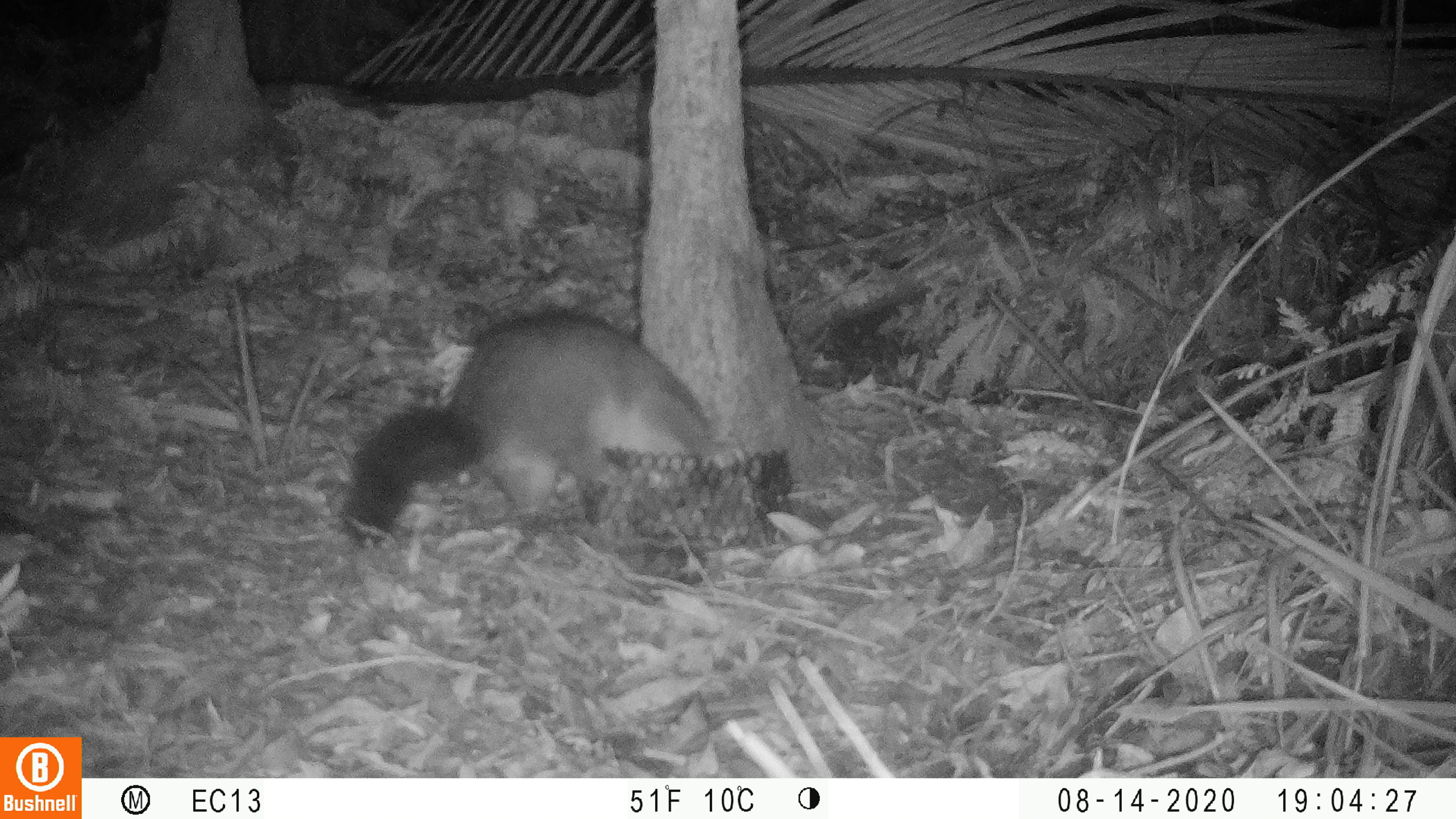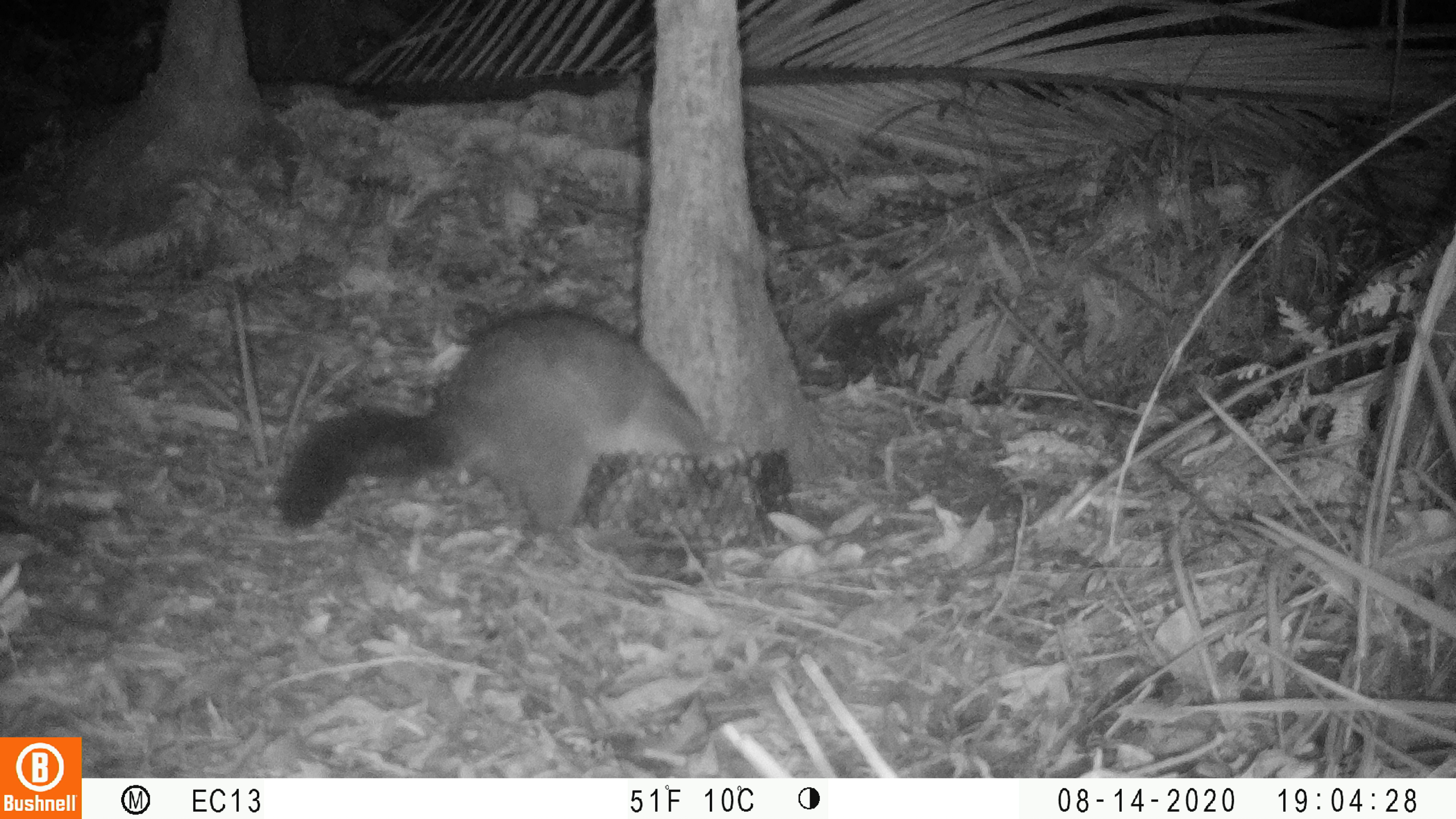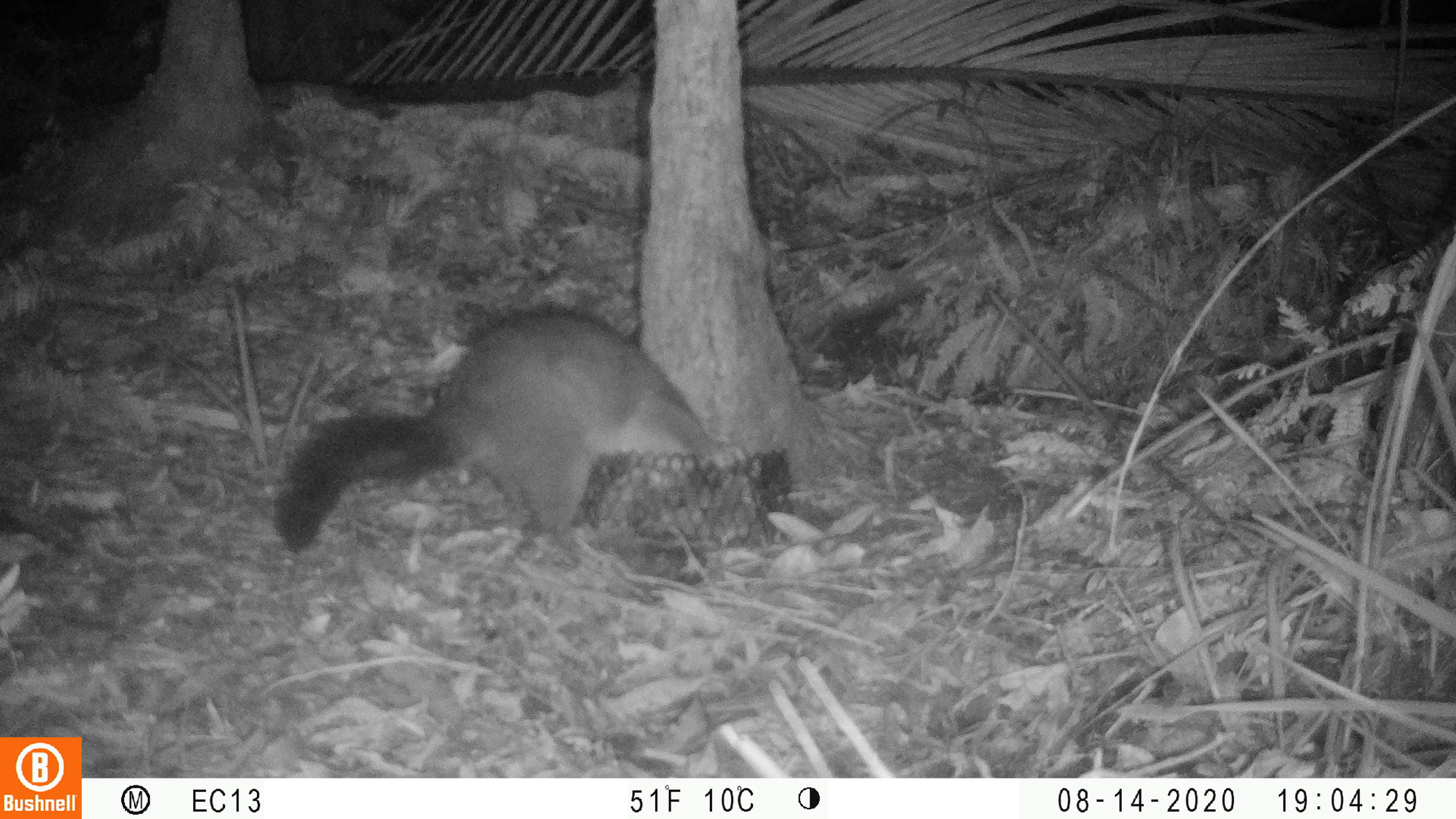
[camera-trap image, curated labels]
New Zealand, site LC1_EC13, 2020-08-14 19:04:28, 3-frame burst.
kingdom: Animalia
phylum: Chordata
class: Mammalia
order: Diprotodontia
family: Phalangeridae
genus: Trichosurus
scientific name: Trichosurus vulpecula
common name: common brushtail possum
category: possum